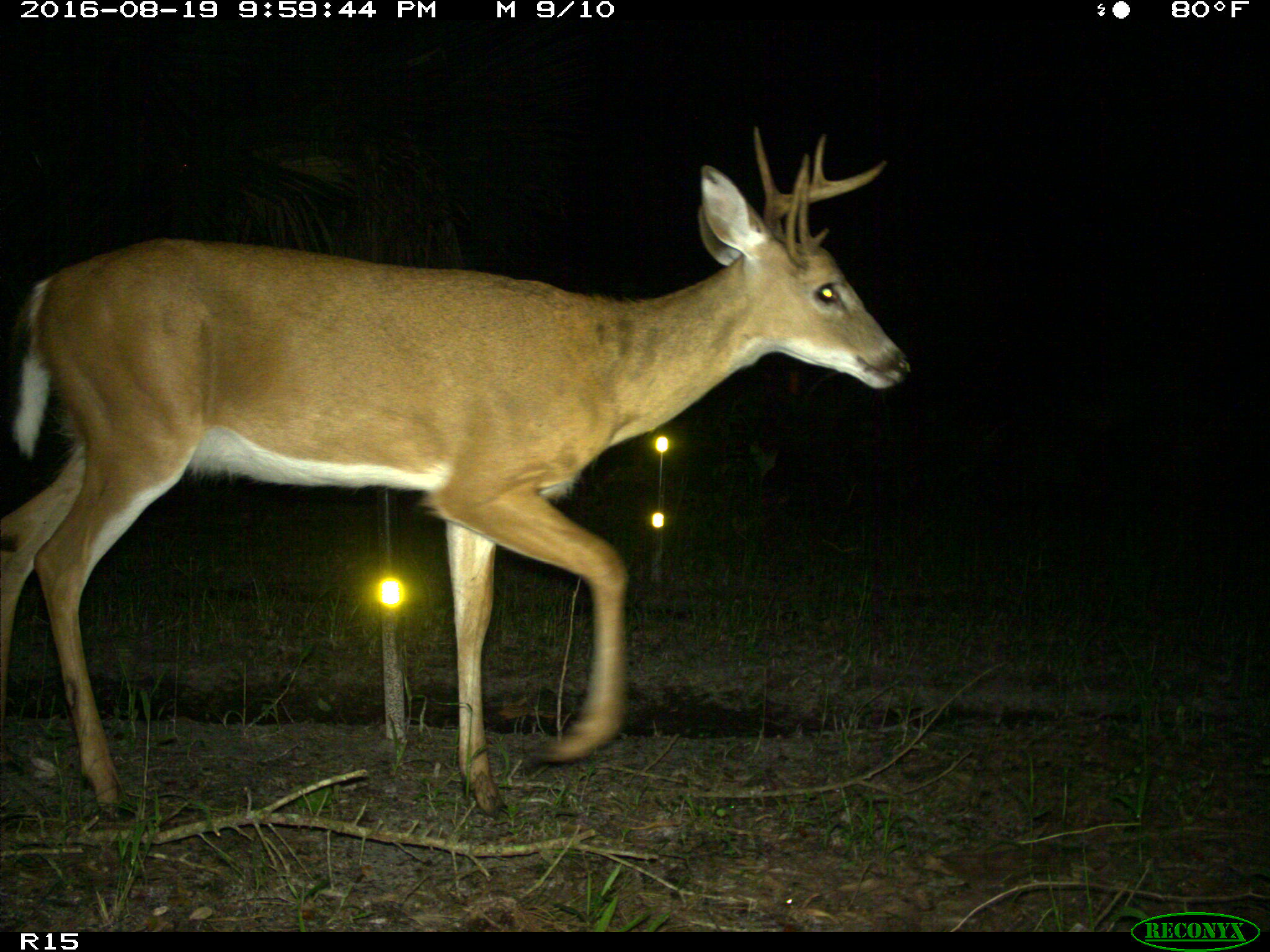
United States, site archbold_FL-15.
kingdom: Animalia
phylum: Chordata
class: Mammalia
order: Artiodactyla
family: Cervidae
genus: Odocoileus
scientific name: Odocoileus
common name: deer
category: unidentified deer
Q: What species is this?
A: Unidentified deer (deer) (Odocoileus).